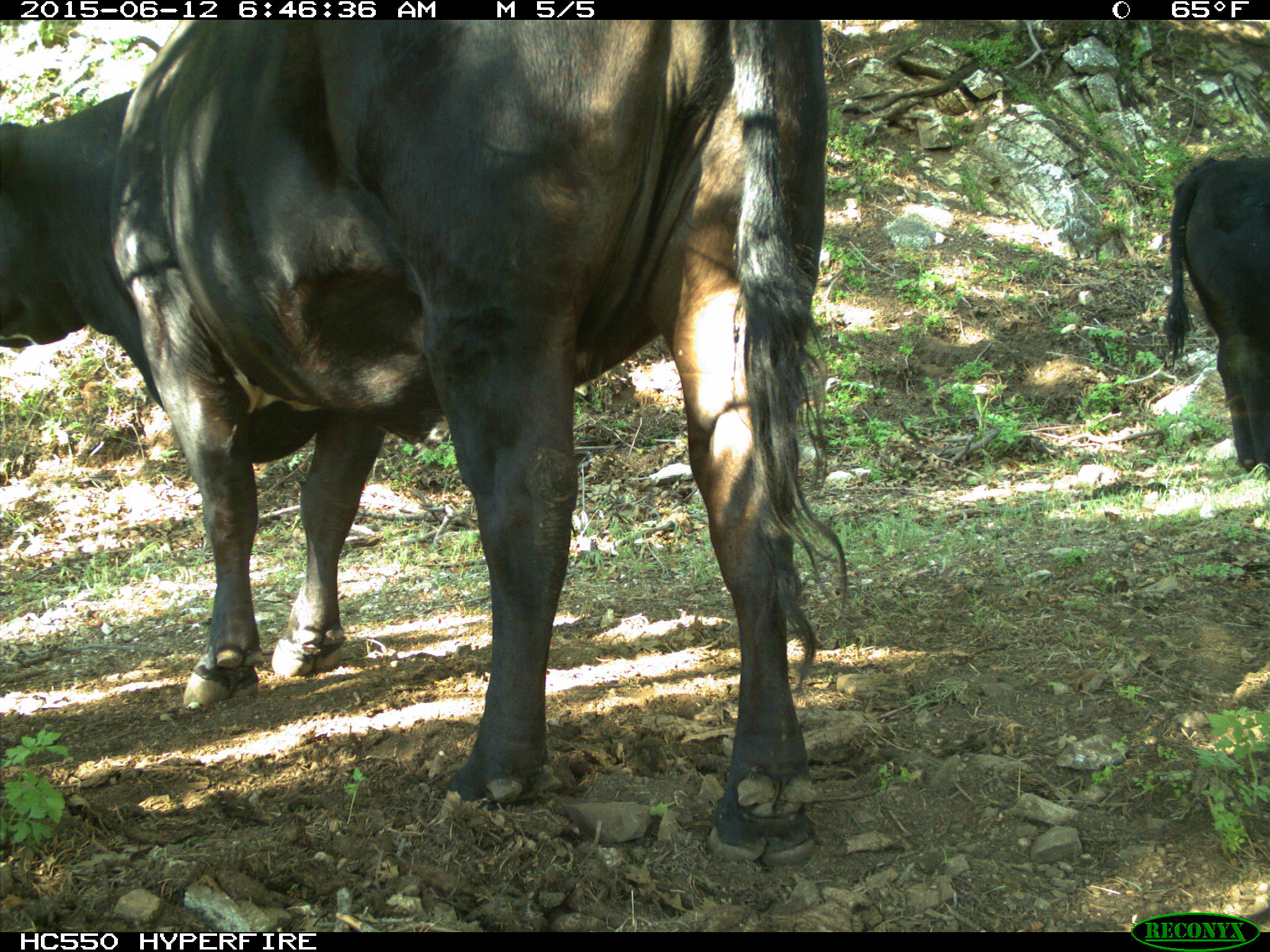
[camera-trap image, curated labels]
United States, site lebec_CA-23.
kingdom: Animalia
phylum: Chordata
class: Mammalia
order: Artiodactyla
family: Bovidae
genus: Bos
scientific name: Bos taurus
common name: domestic cow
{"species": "Bos taurus (domestic cow)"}